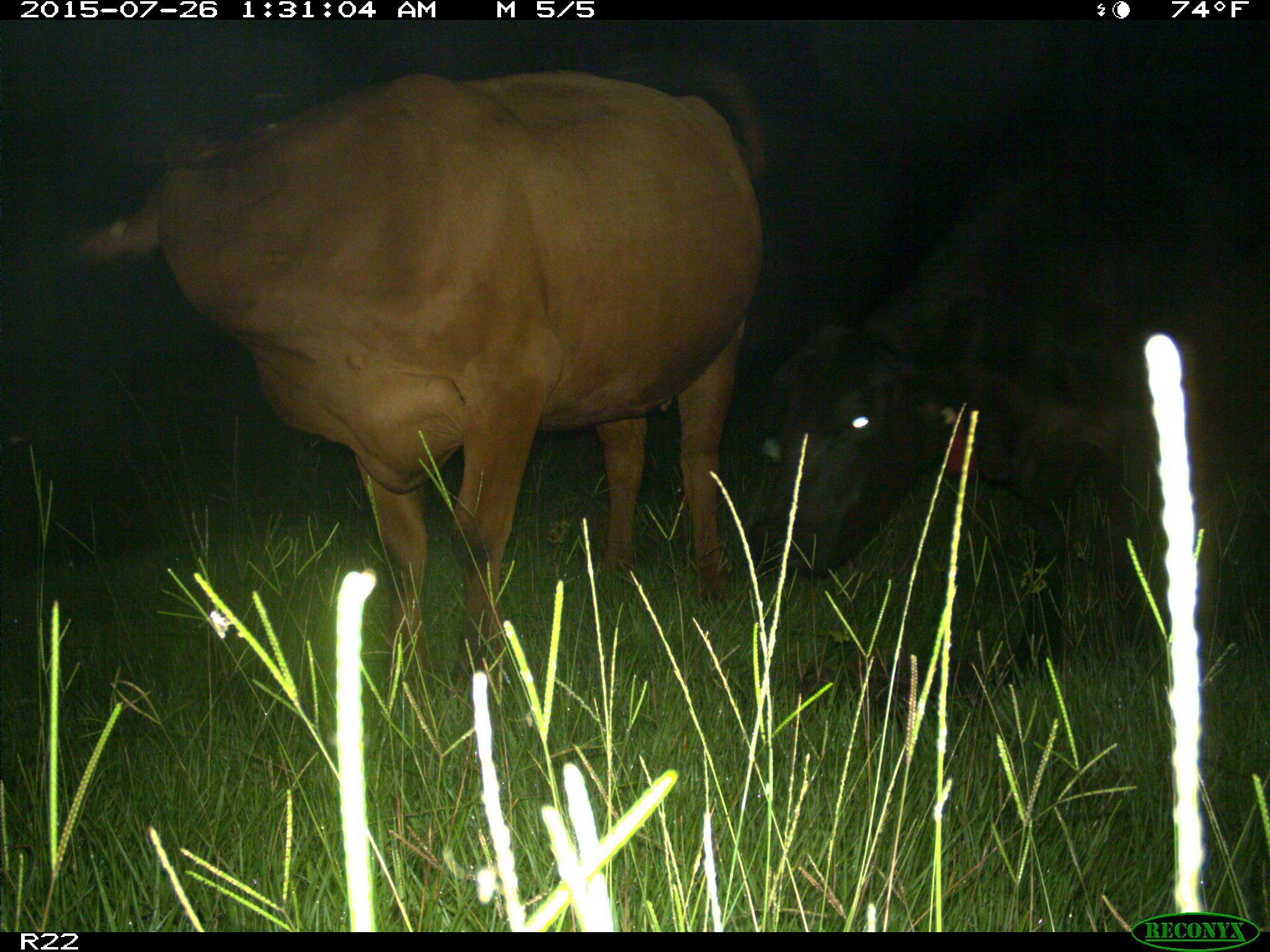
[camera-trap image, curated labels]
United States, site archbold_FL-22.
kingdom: Animalia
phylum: Chordata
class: Mammalia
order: Artiodactyla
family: Bovidae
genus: Bos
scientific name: Bos taurus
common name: domestic cow